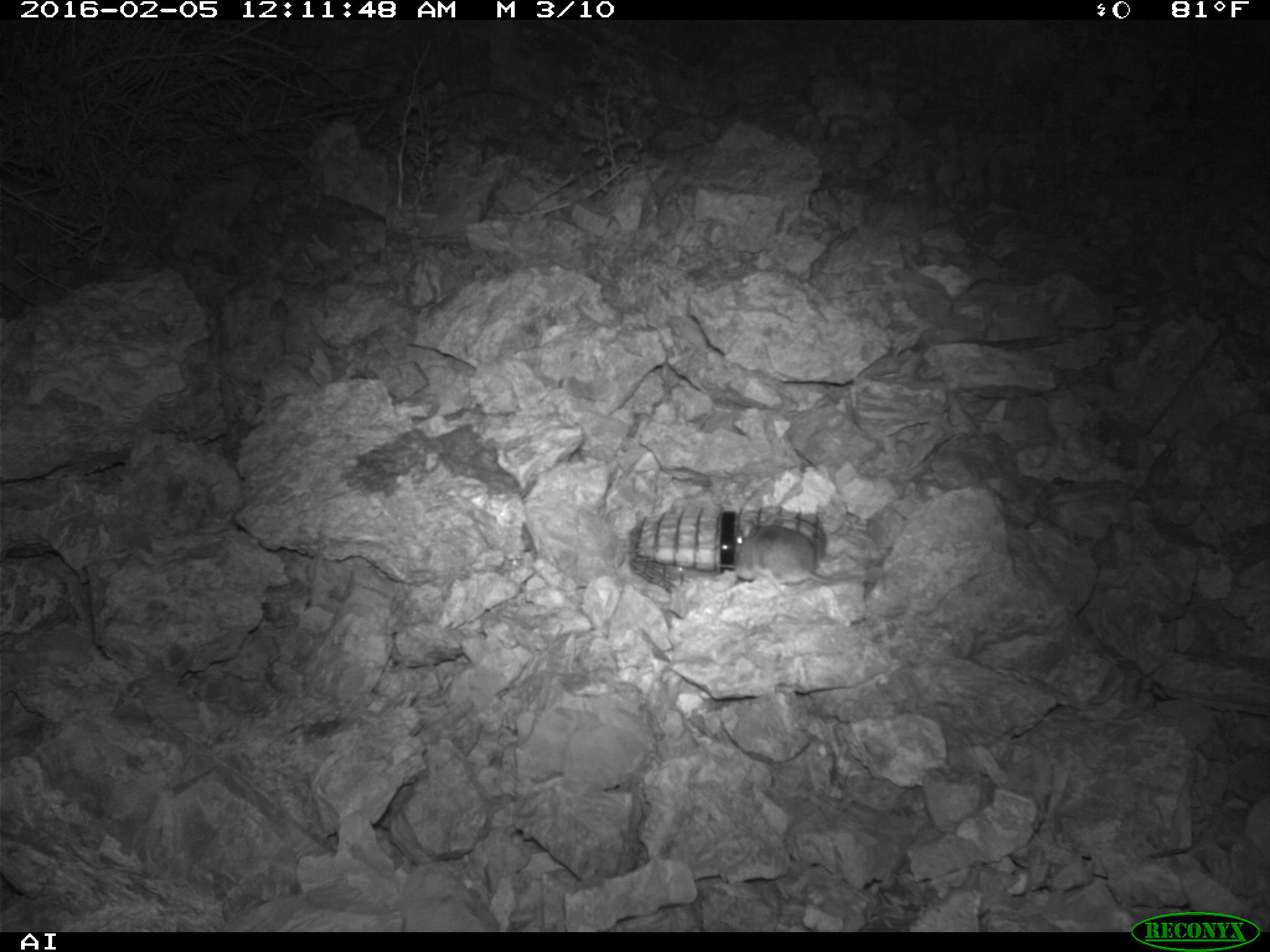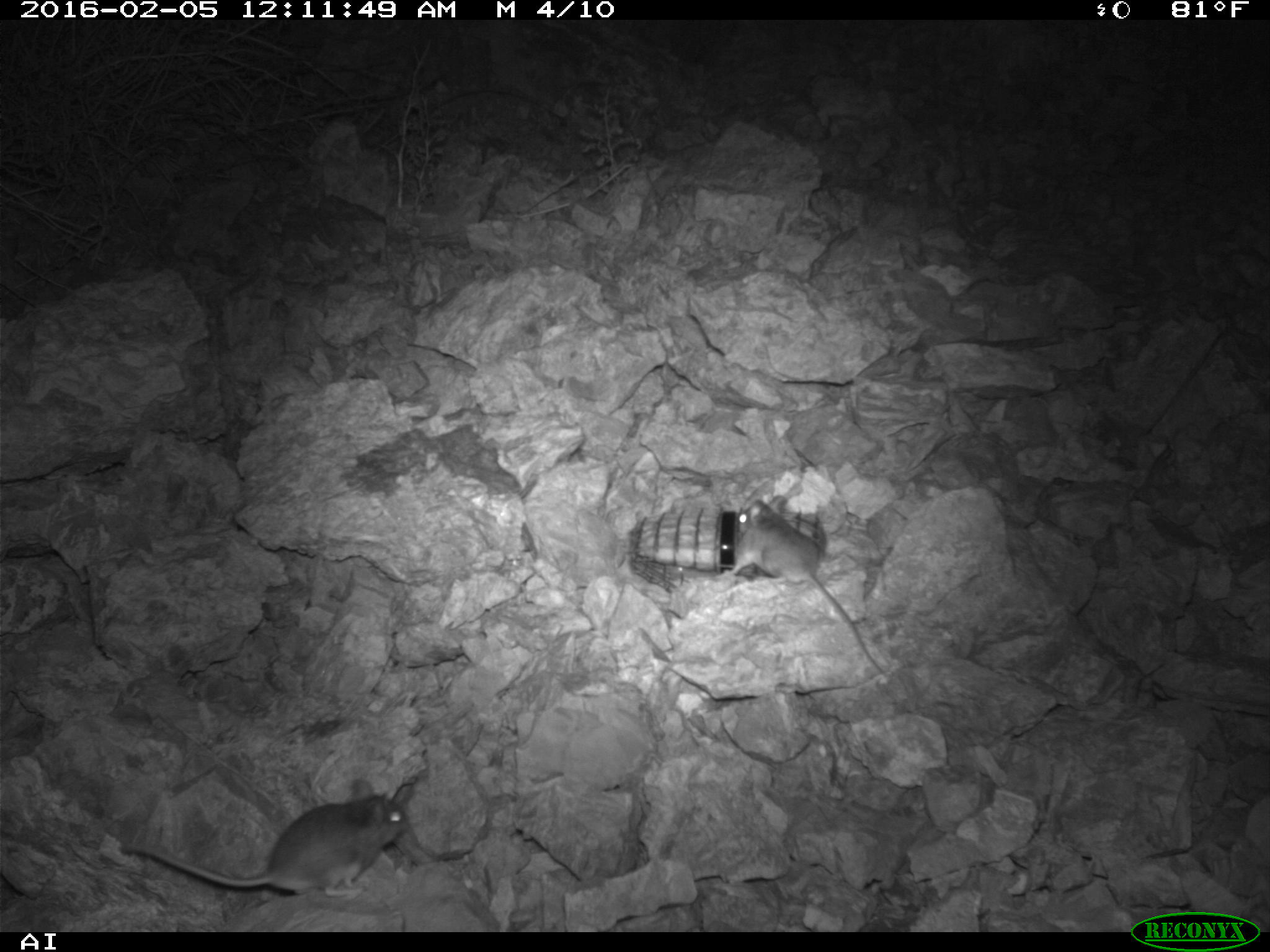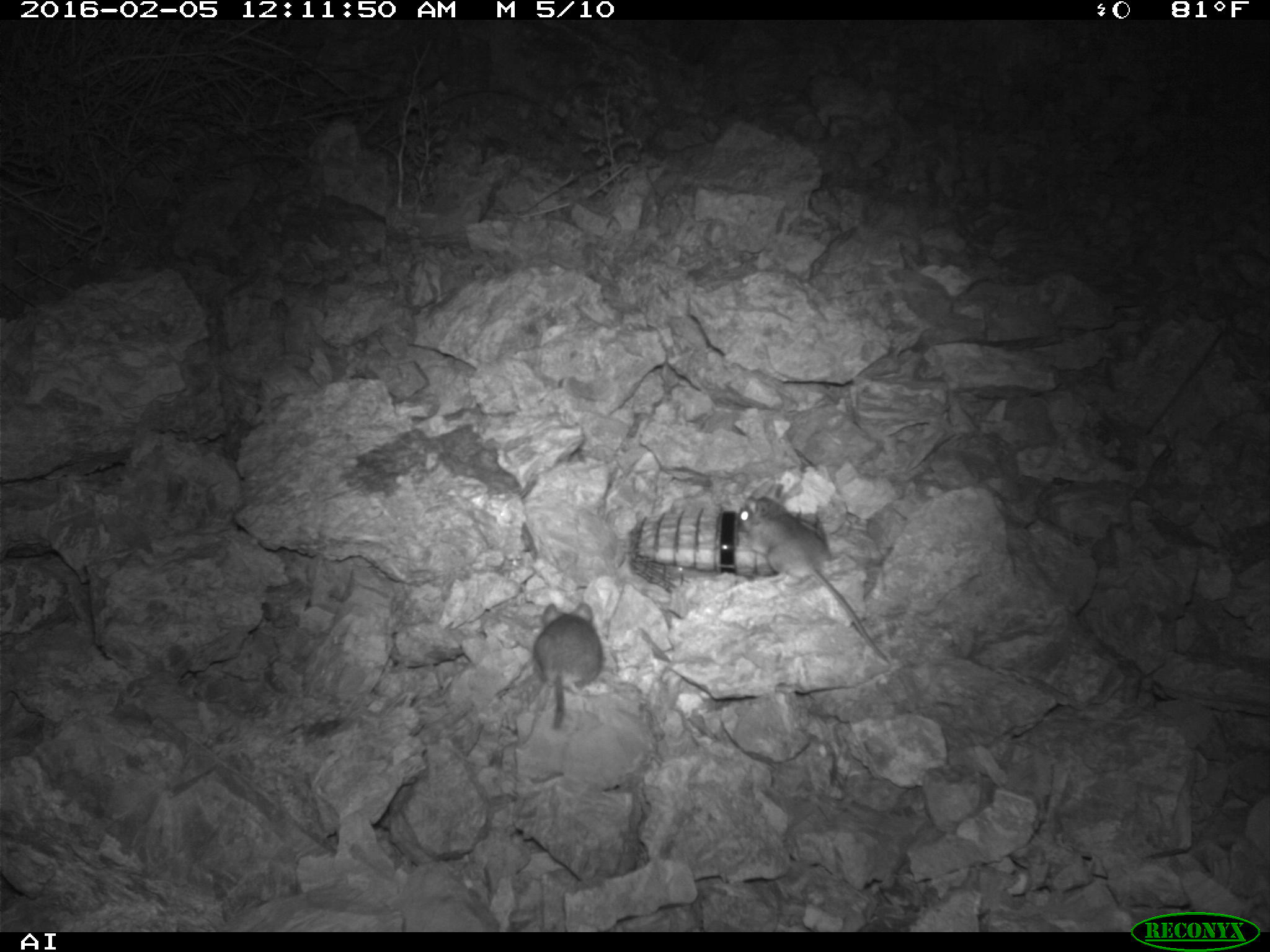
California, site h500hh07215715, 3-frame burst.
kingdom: Animalia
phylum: Chordata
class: Mammalia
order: Rodentia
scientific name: Rodentia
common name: rodent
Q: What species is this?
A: Rodent (Rodentia).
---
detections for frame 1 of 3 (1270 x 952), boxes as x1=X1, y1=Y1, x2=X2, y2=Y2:
rodent: x1=735, y1=513, x2=861, y2=585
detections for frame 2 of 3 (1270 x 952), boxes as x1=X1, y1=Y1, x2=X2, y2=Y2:
rodent: x1=117, y1=777, x2=414, y2=903; x1=716, y1=494, x2=887, y2=672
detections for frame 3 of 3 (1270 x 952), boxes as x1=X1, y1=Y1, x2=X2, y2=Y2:
rodent: x1=737, y1=483, x2=887, y2=661; x1=533, y1=602, x2=602, y2=730